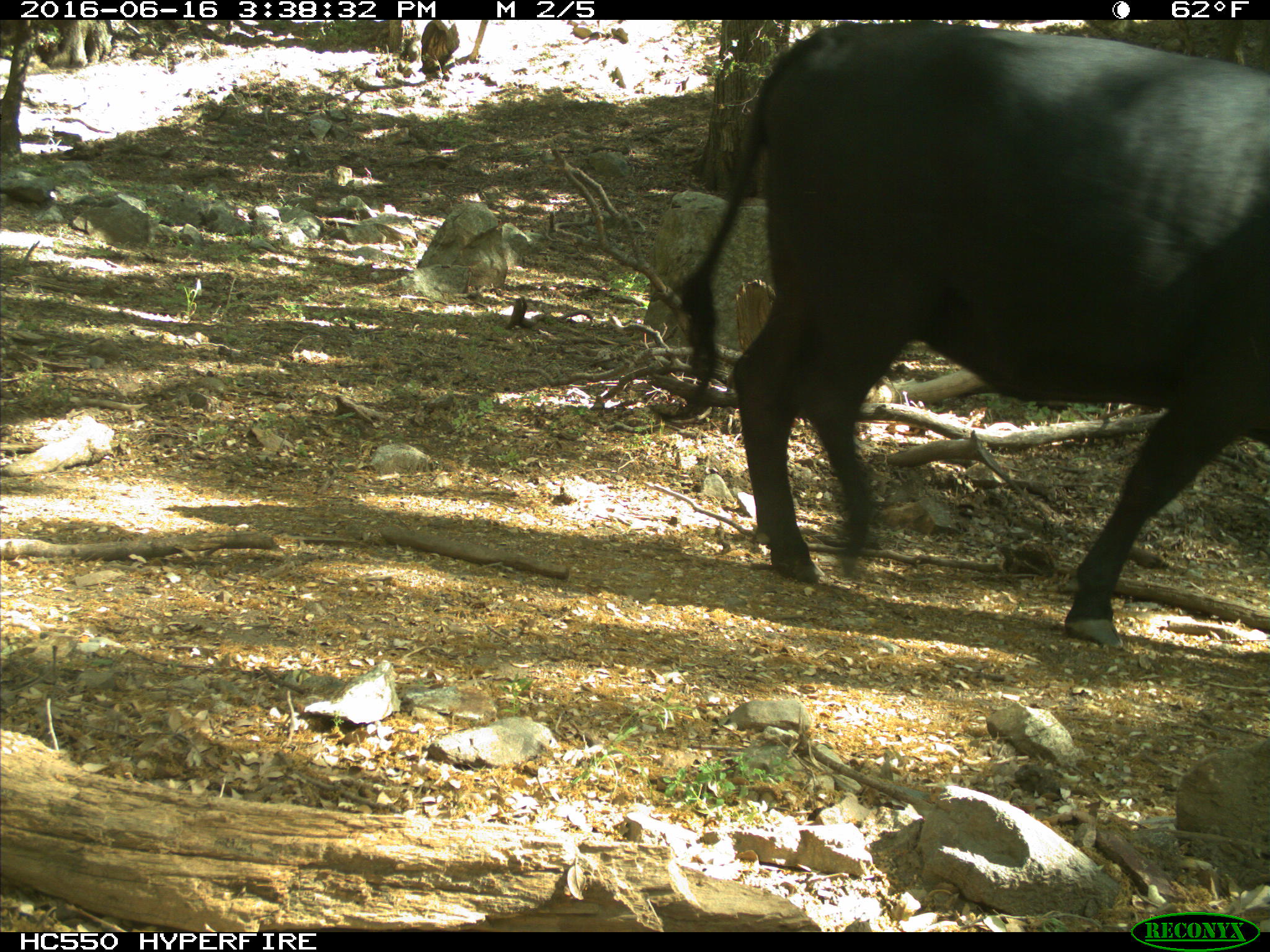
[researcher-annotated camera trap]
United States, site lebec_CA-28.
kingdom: Animalia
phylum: Chordata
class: Mammalia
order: Artiodactyla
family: Bovidae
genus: Bos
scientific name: Bos taurus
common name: domestic cow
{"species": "Bos taurus (domestic cow)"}